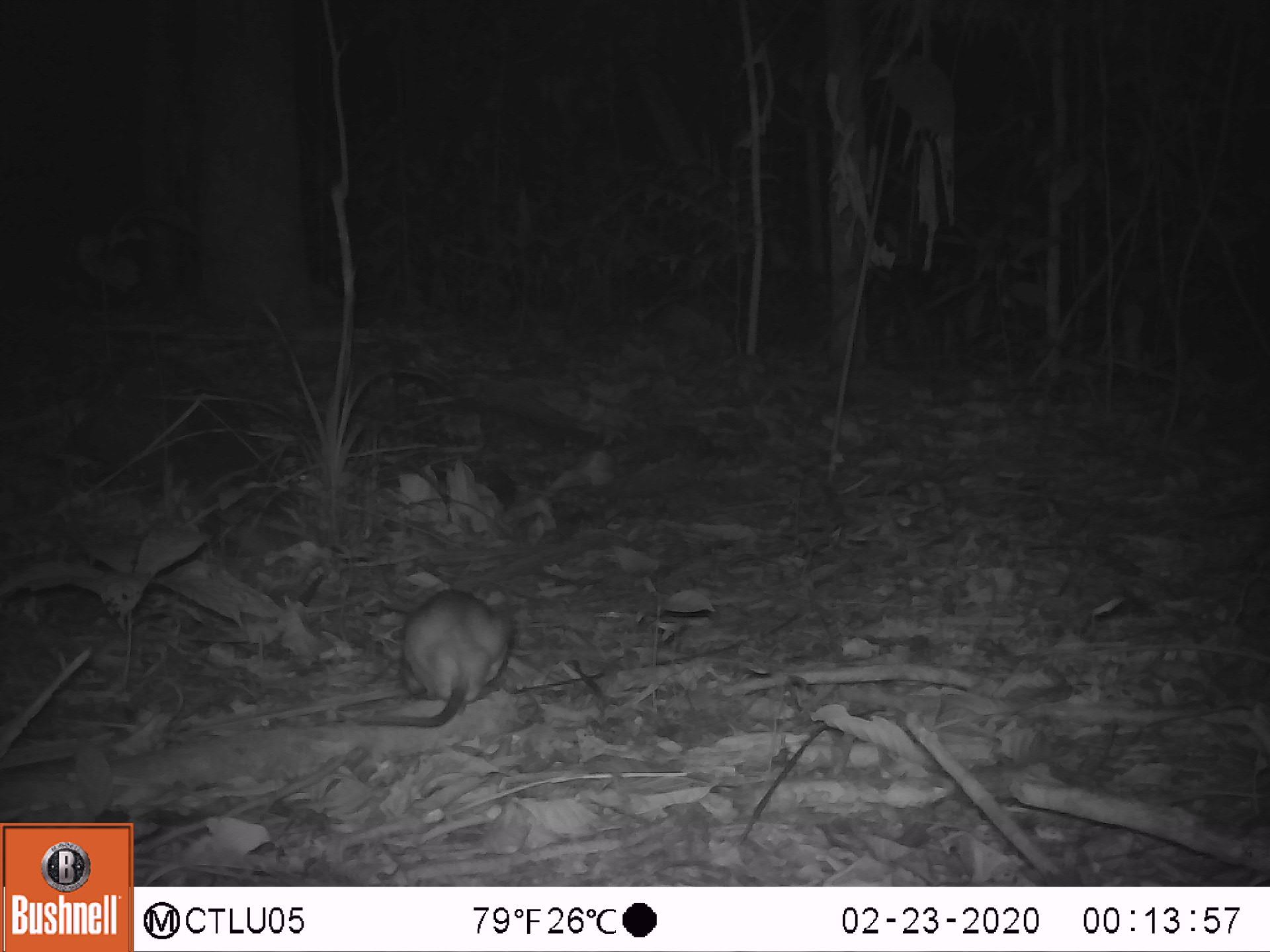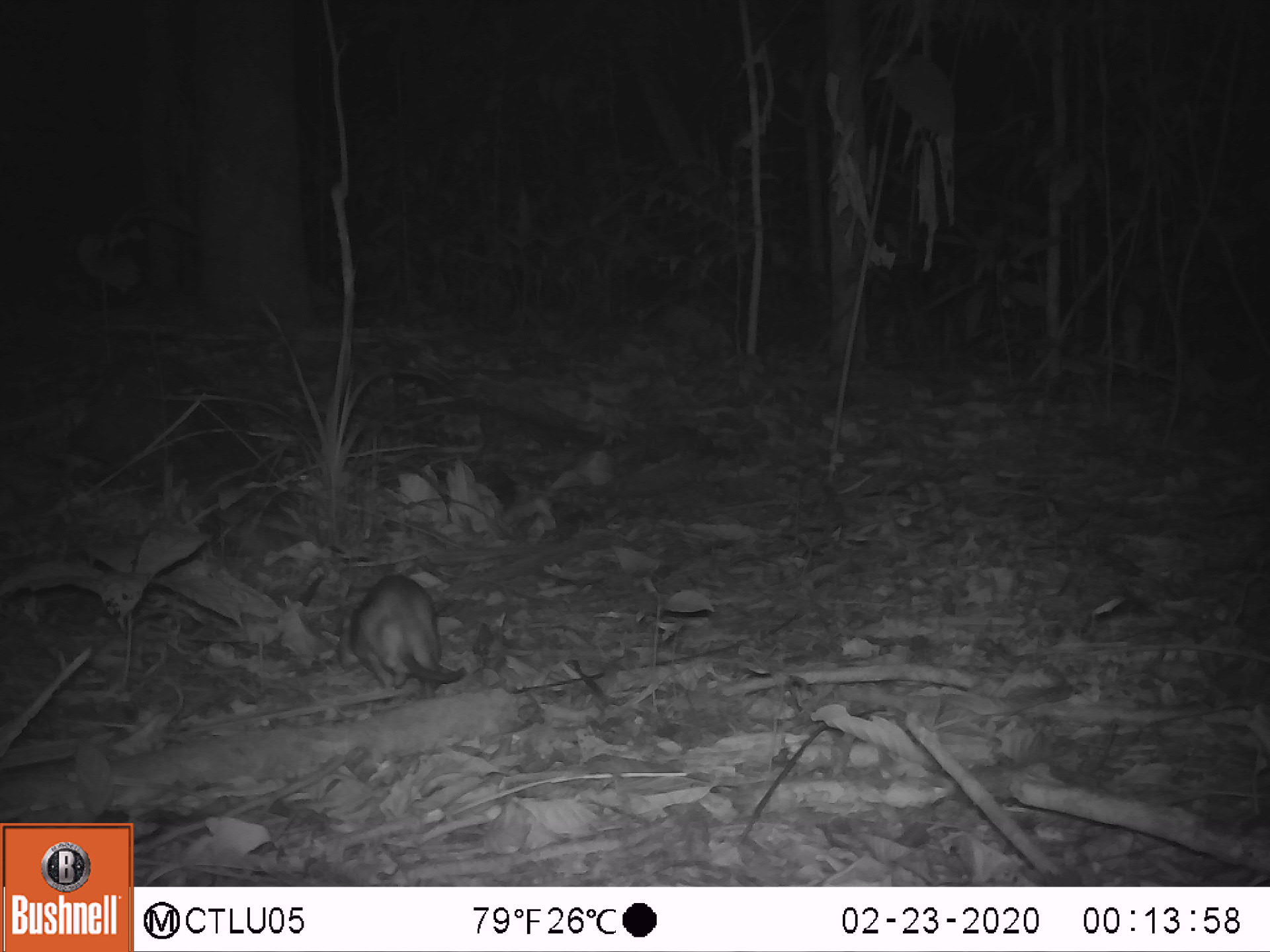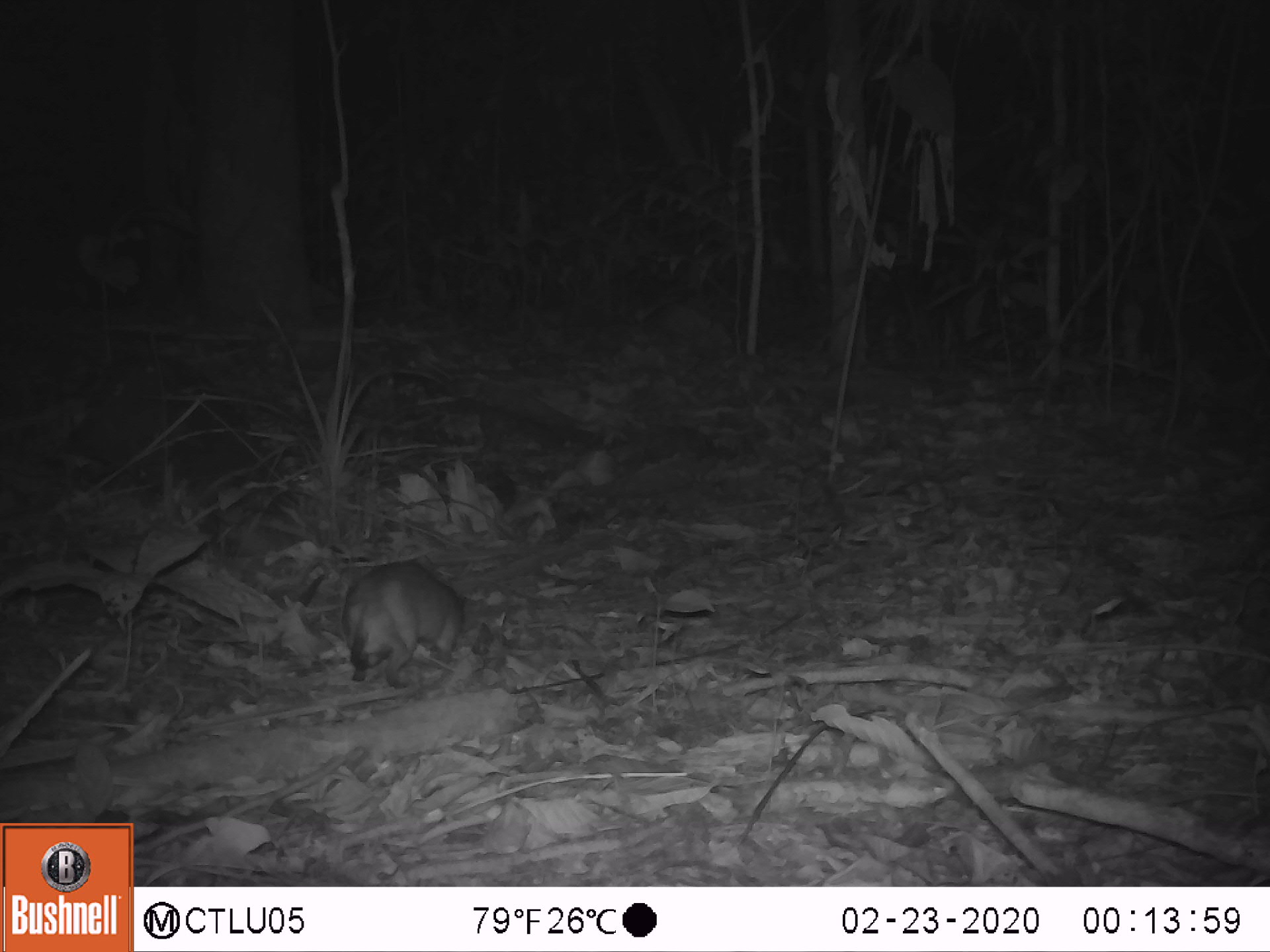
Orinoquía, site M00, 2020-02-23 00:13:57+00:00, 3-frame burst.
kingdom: Animalia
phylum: Chordata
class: Mammalia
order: Rodentia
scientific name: Rodentia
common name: rodent